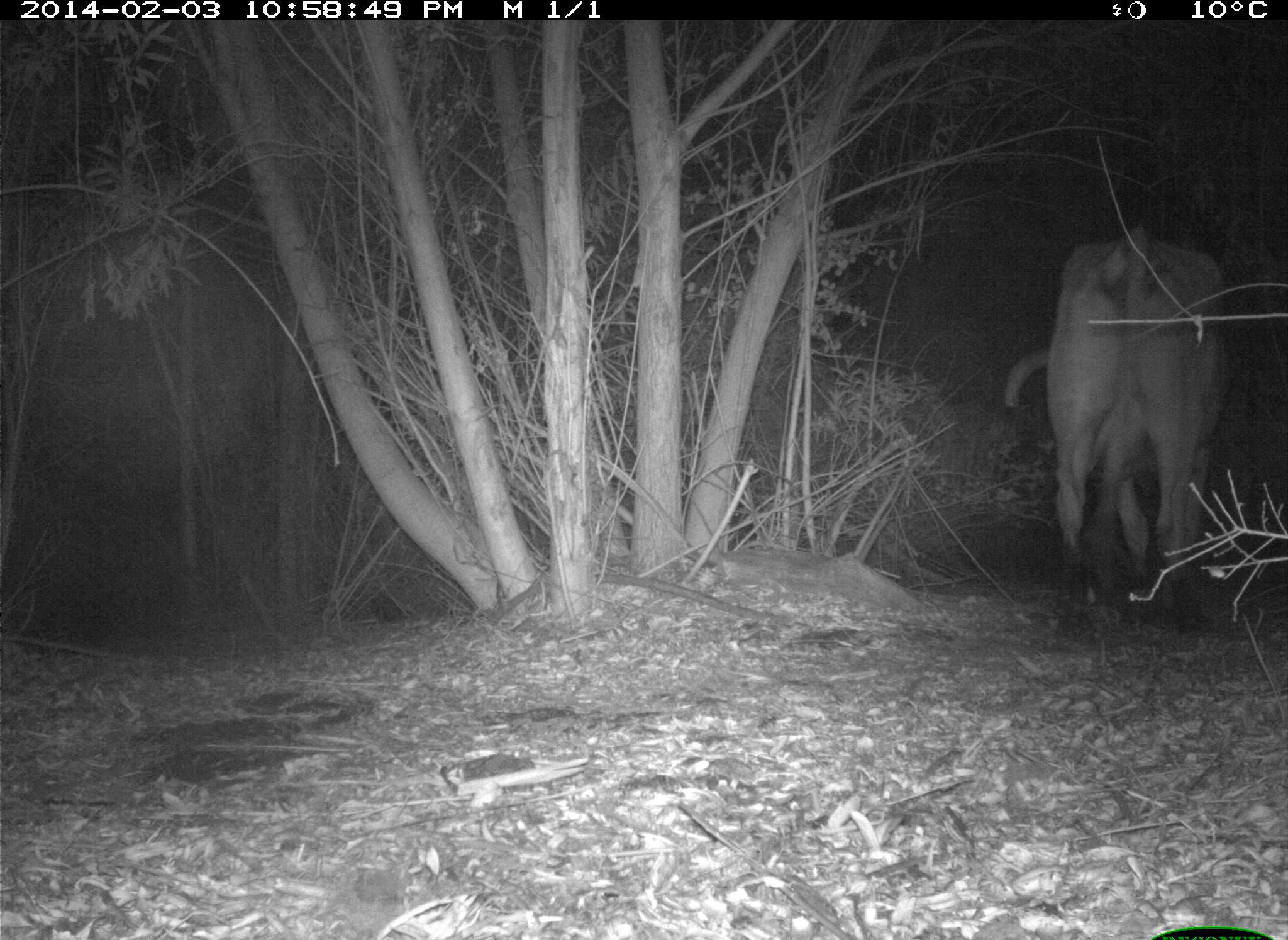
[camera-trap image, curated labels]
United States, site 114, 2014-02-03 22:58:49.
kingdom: Animalia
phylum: Chordata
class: Mammalia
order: Artiodactyla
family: Bovidae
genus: Bos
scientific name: Bos taurus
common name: cow